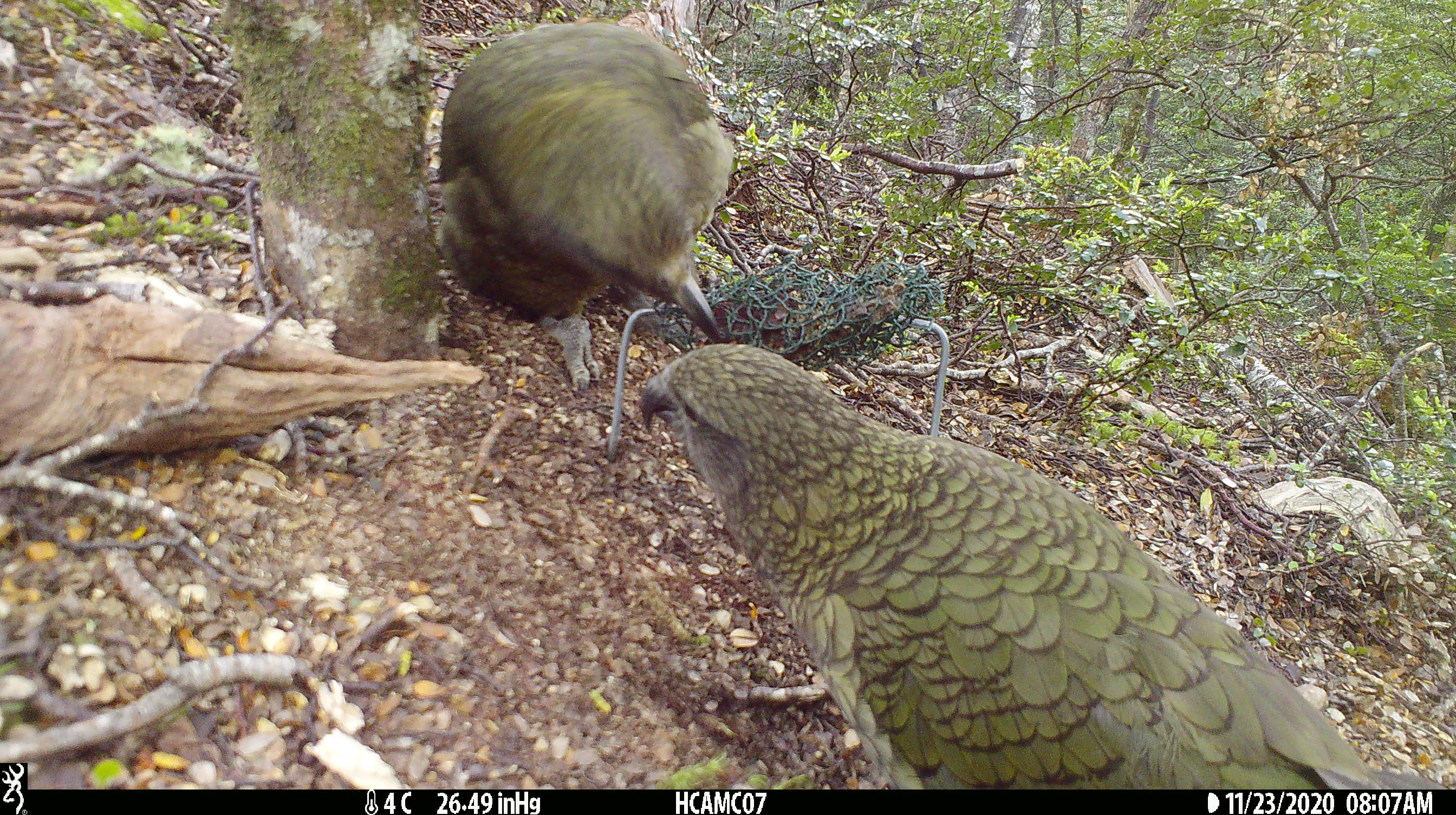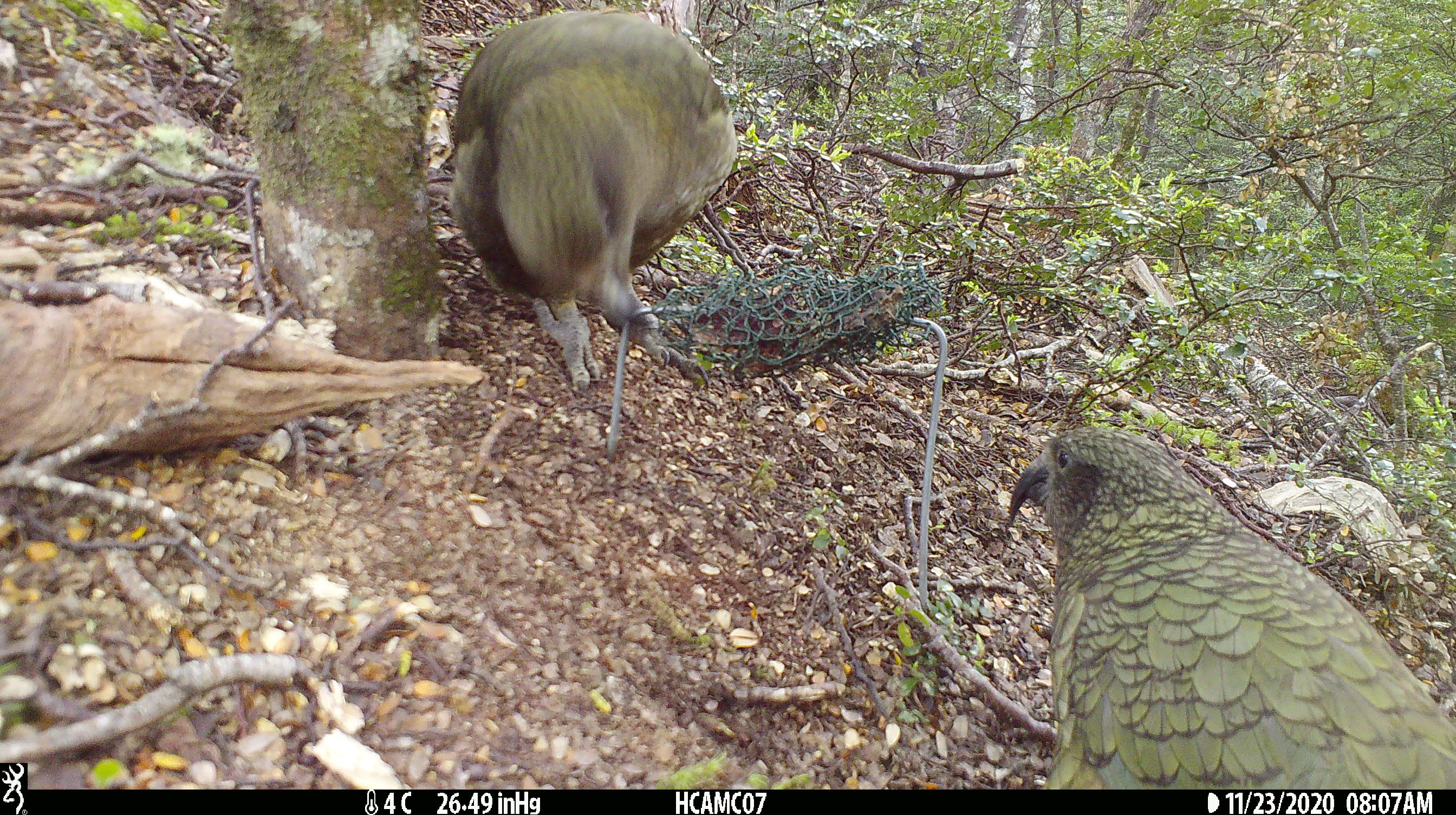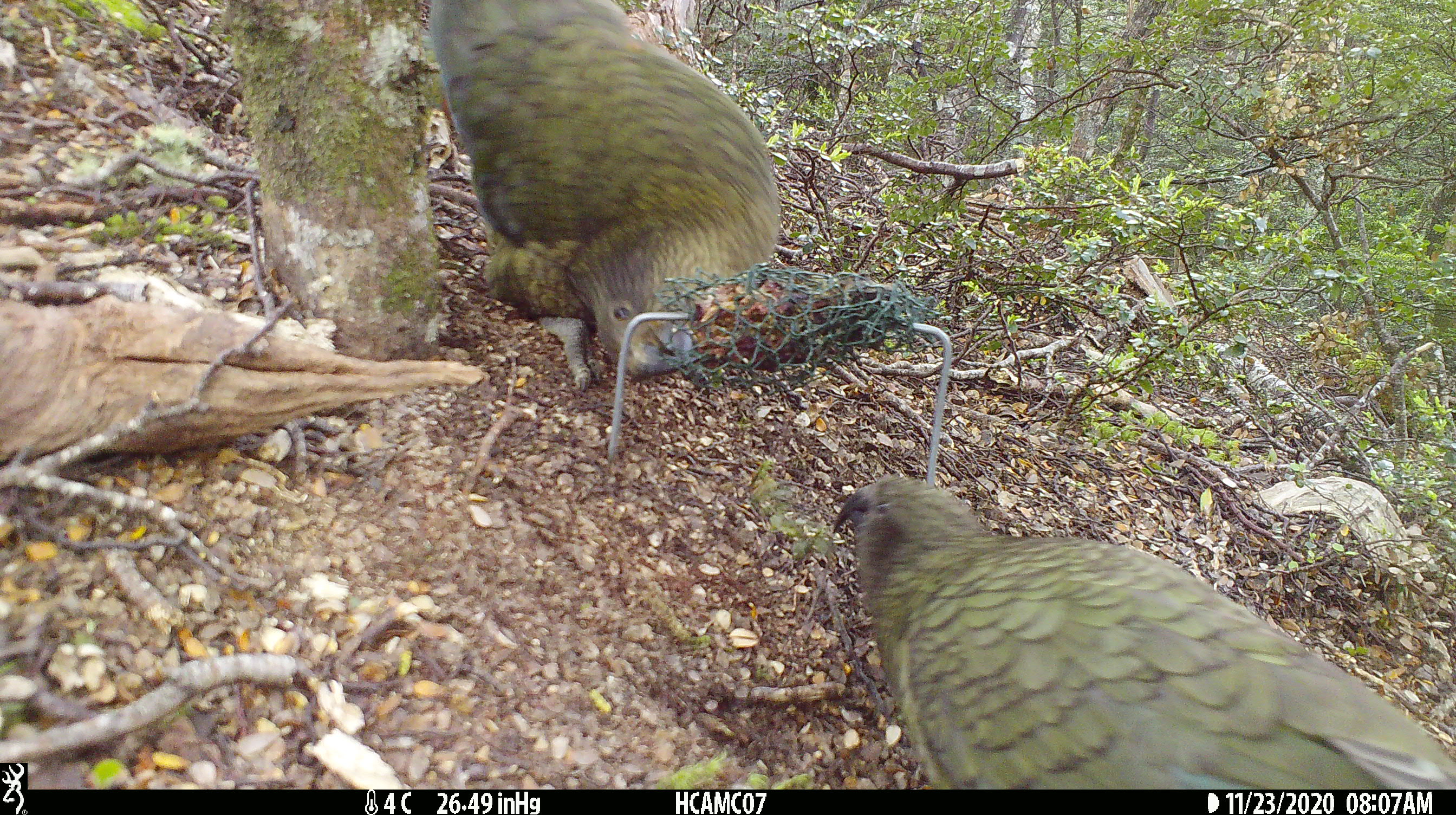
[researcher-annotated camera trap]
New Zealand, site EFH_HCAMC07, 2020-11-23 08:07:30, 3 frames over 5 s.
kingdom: Animalia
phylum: Chordata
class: Aves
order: Psittaciformes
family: Strigopidae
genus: Nestor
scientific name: Nestor notabilis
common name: kea